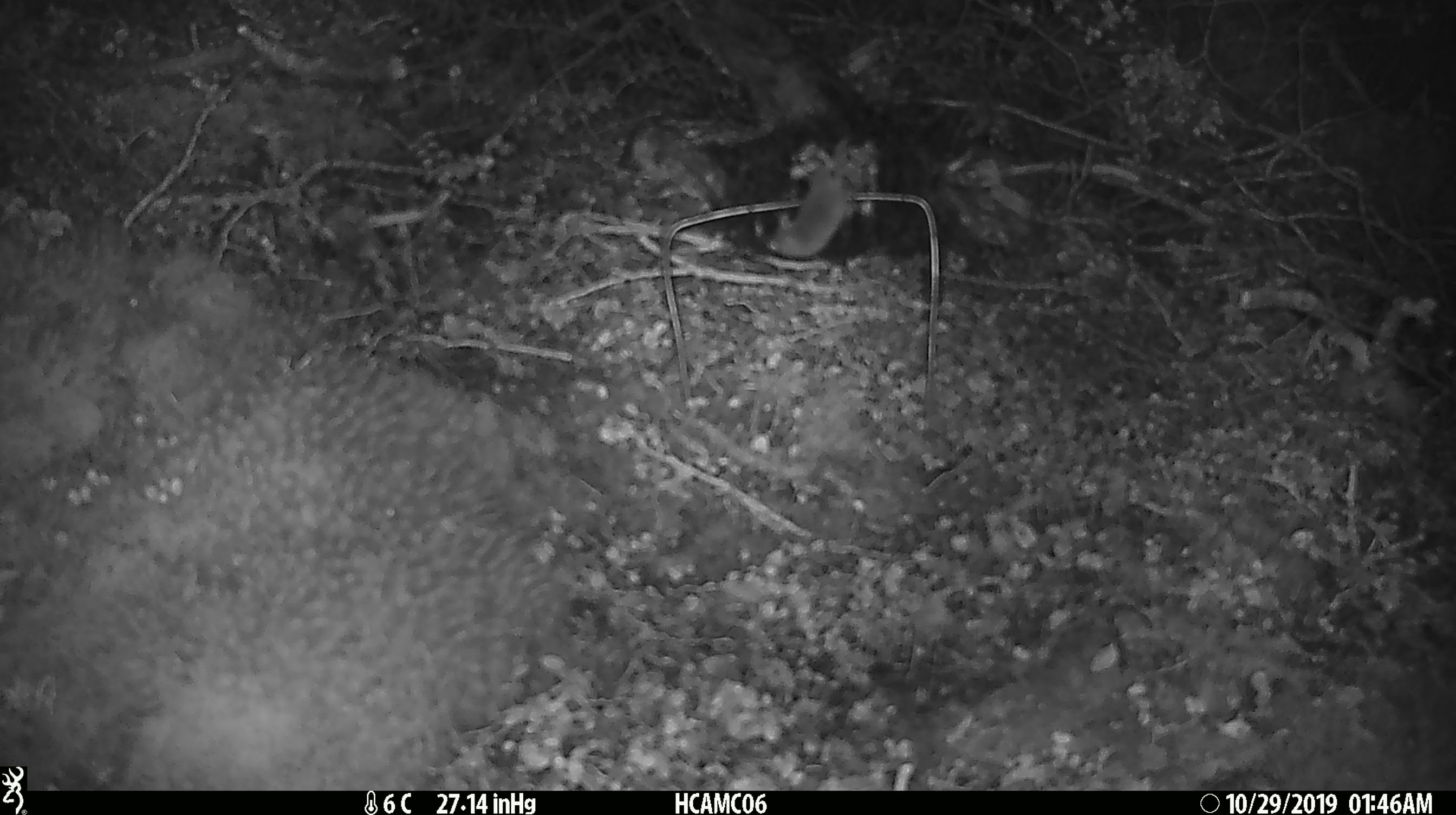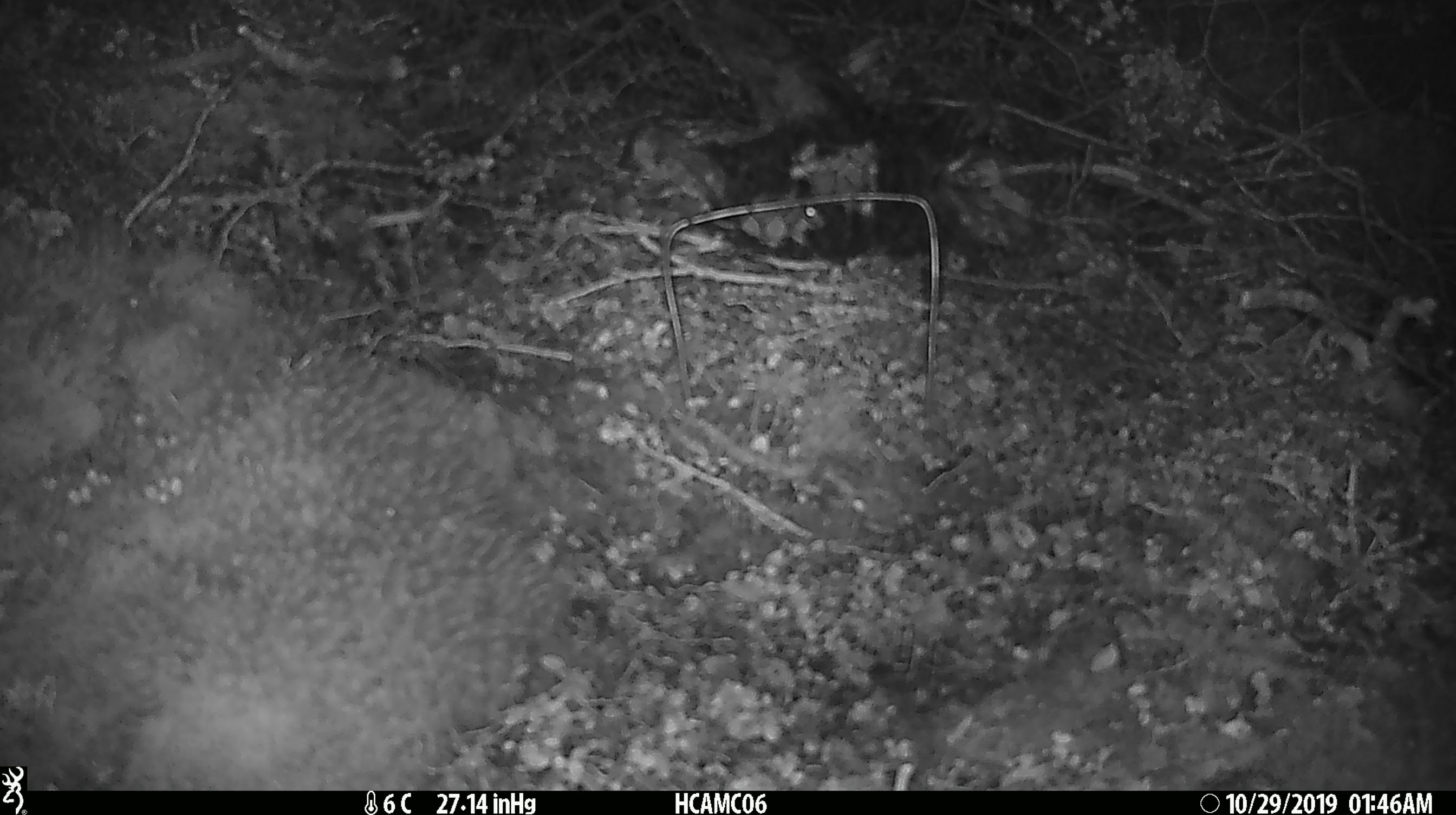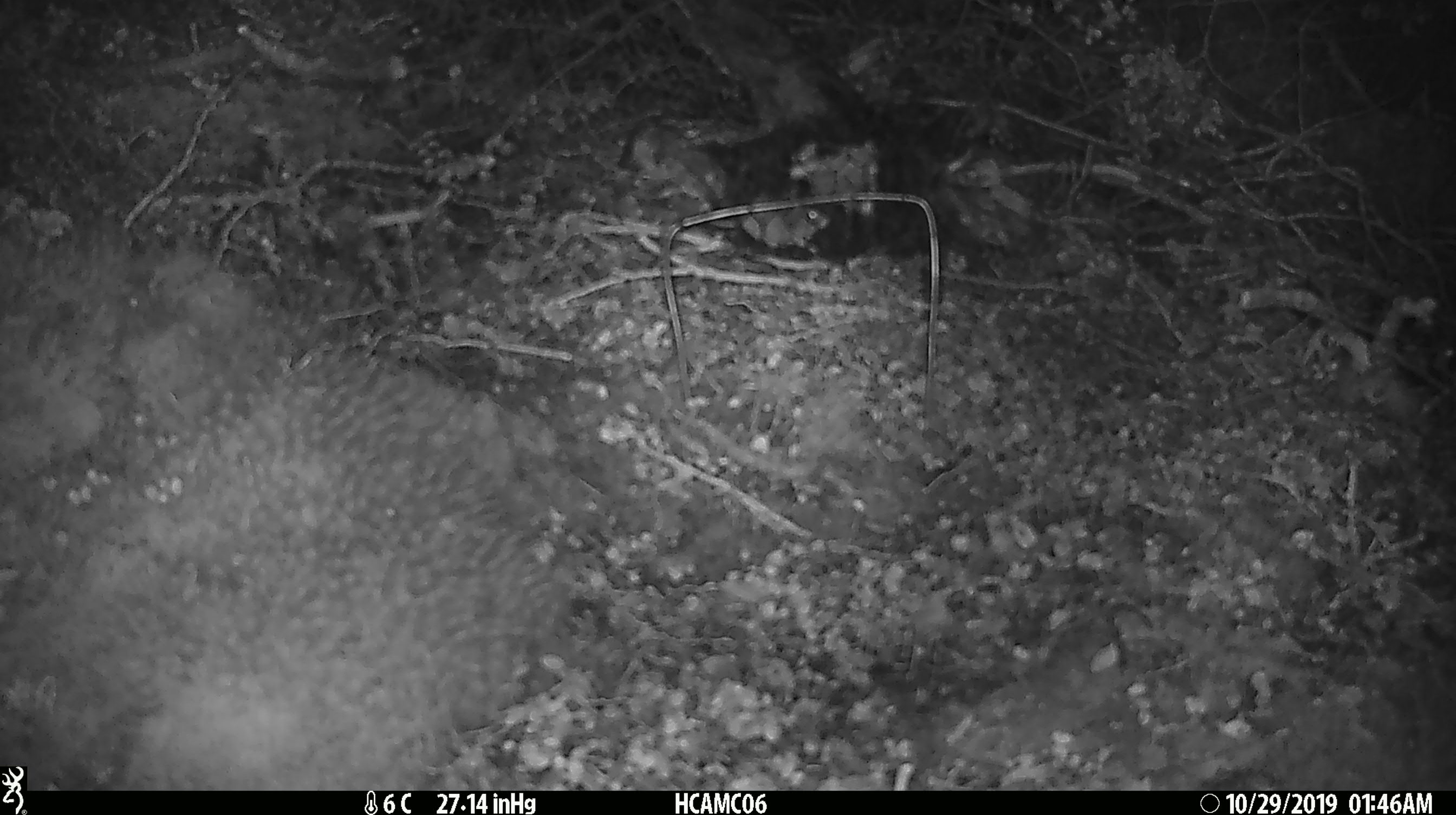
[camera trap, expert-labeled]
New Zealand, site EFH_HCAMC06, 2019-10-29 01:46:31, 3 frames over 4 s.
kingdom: Animalia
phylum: Chordata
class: Mammalia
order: Rodentia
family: Muridae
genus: Mus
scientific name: Mus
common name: mouse